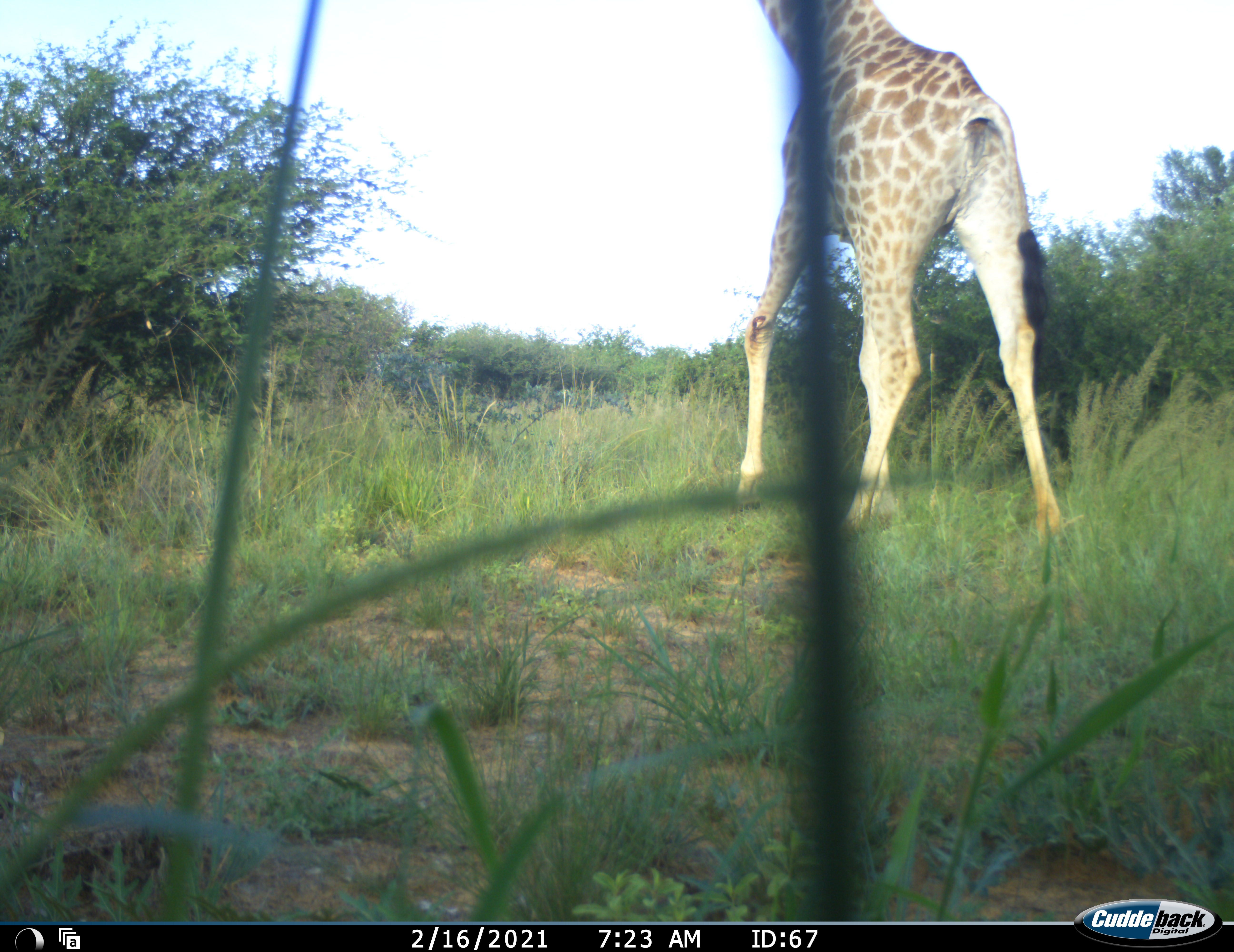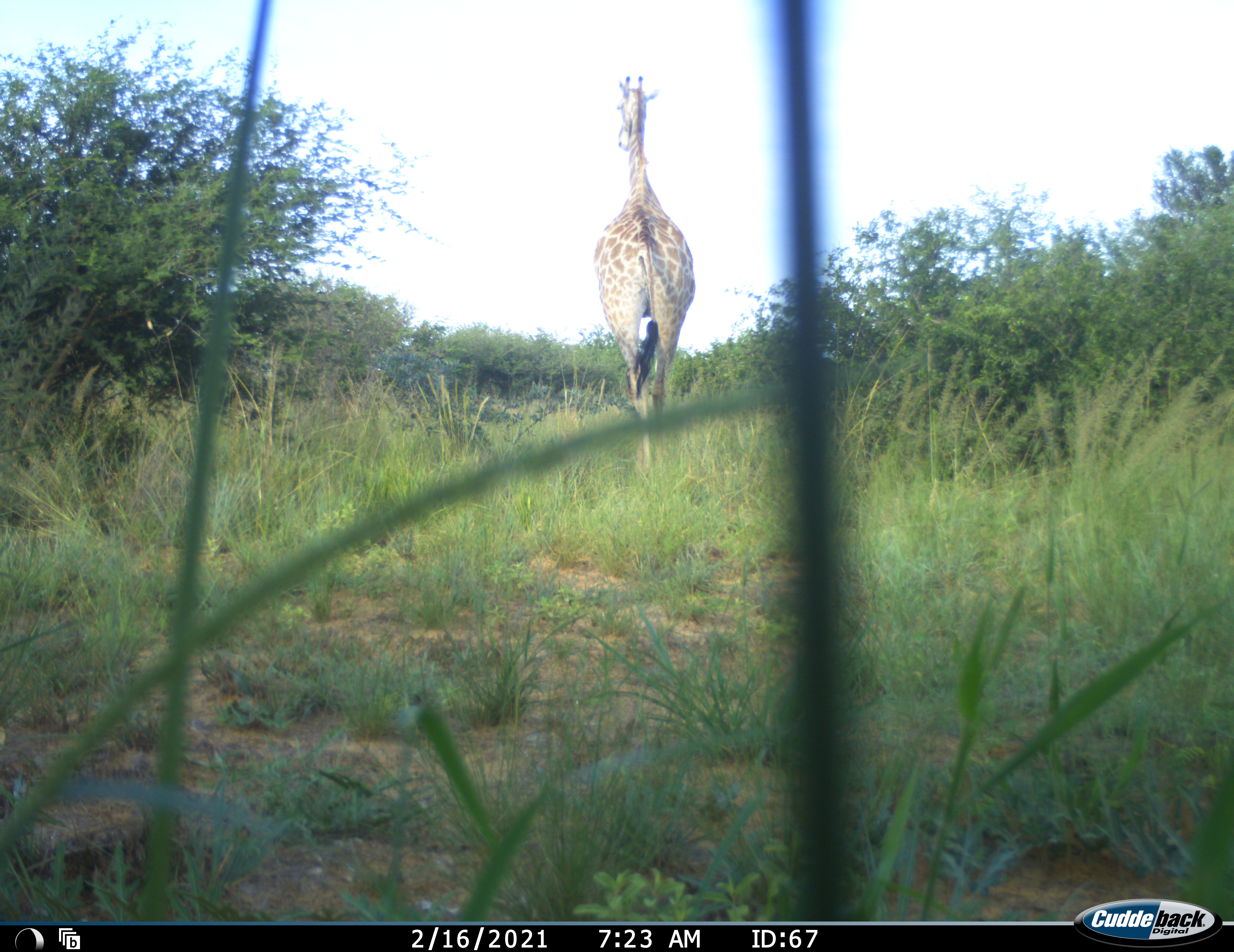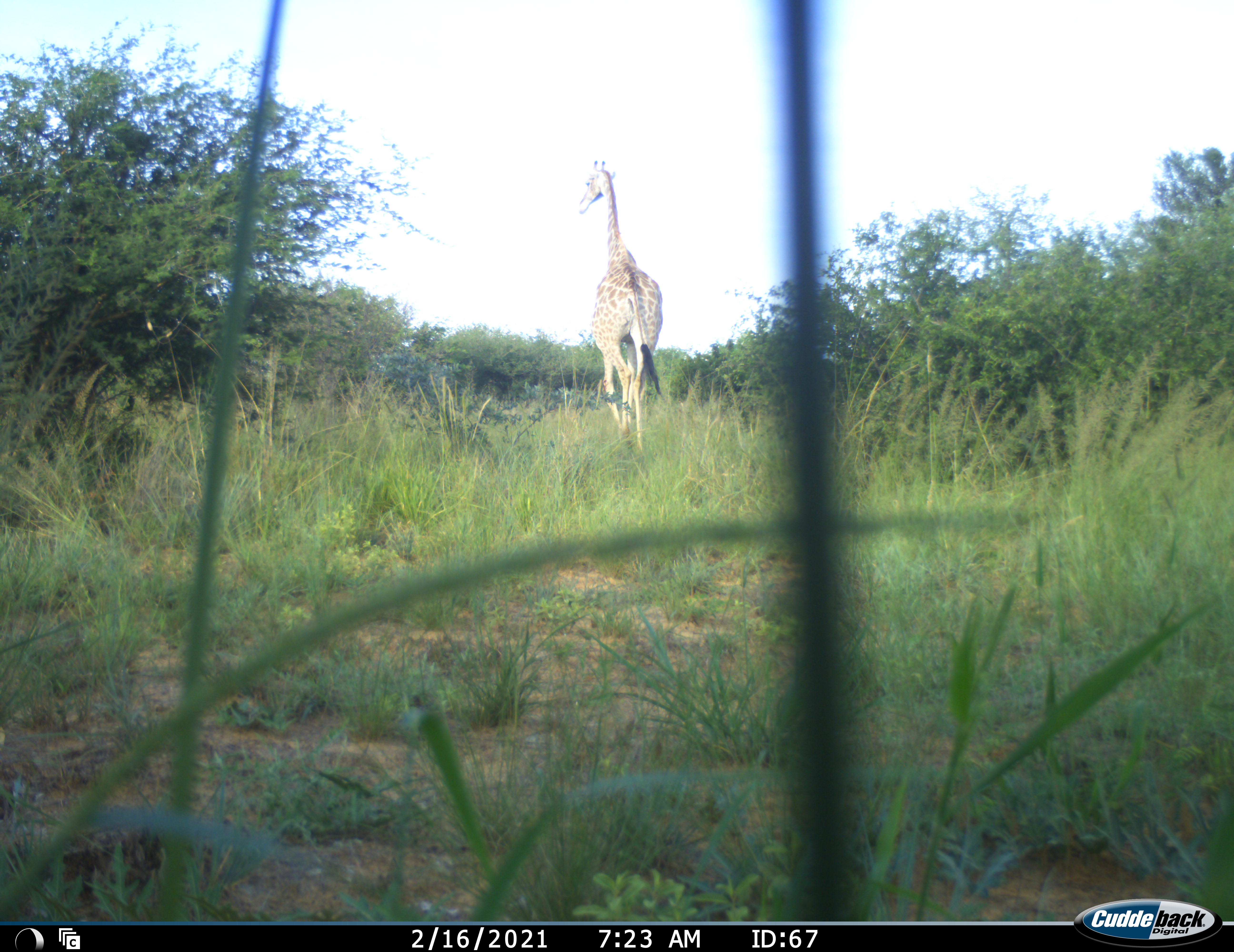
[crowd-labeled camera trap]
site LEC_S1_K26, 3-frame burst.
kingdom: Animalia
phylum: Chordata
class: Mammalia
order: Artiodactyla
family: Giraffidae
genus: Giraffa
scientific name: Giraffa camelopardalis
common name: giraffe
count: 1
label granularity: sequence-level